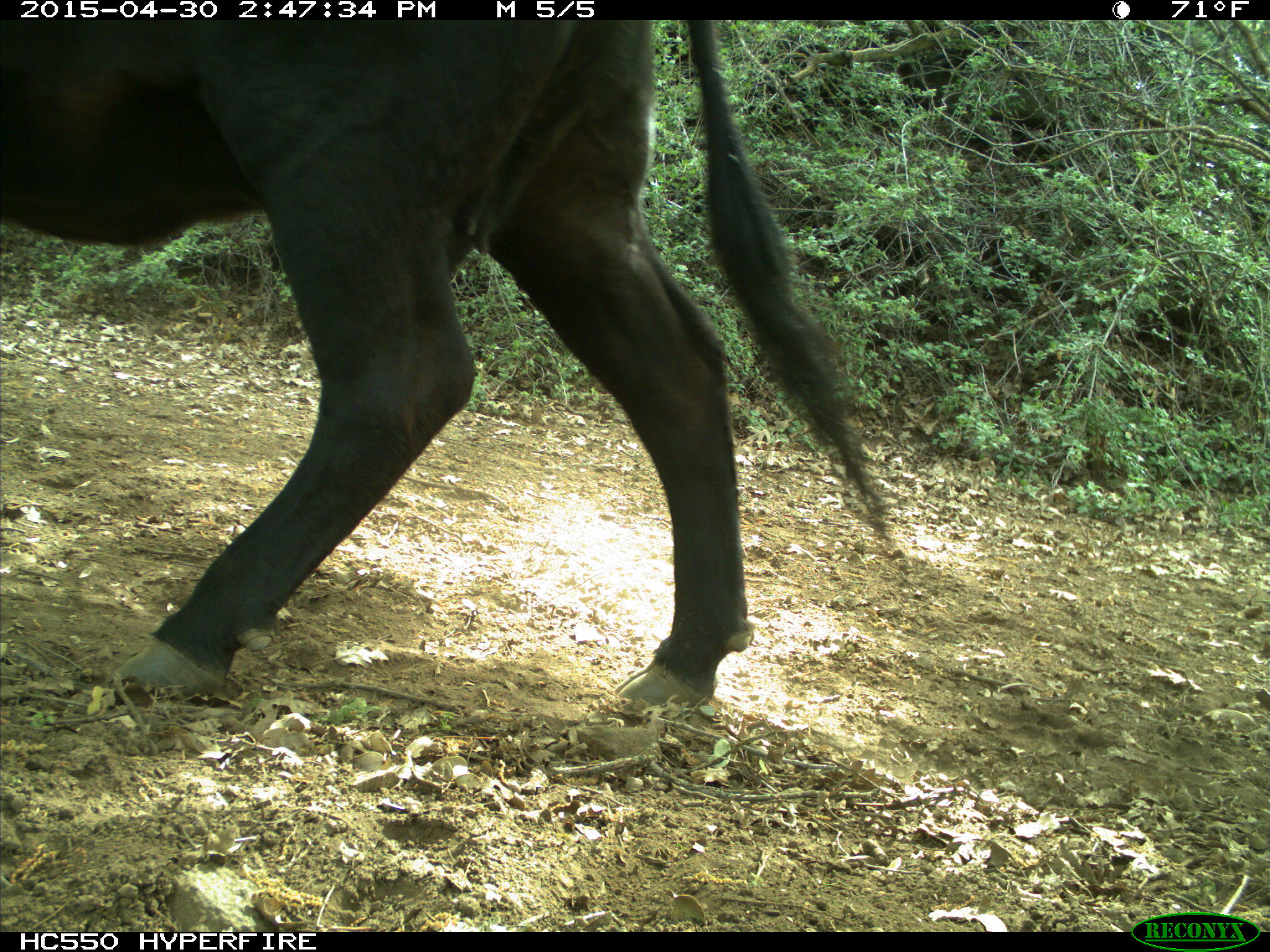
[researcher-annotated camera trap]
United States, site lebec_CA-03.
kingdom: Animalia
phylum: Chordata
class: Mammalia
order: Artiodactyla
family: Bovidae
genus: Bos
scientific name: Bos taurus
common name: domestic cow